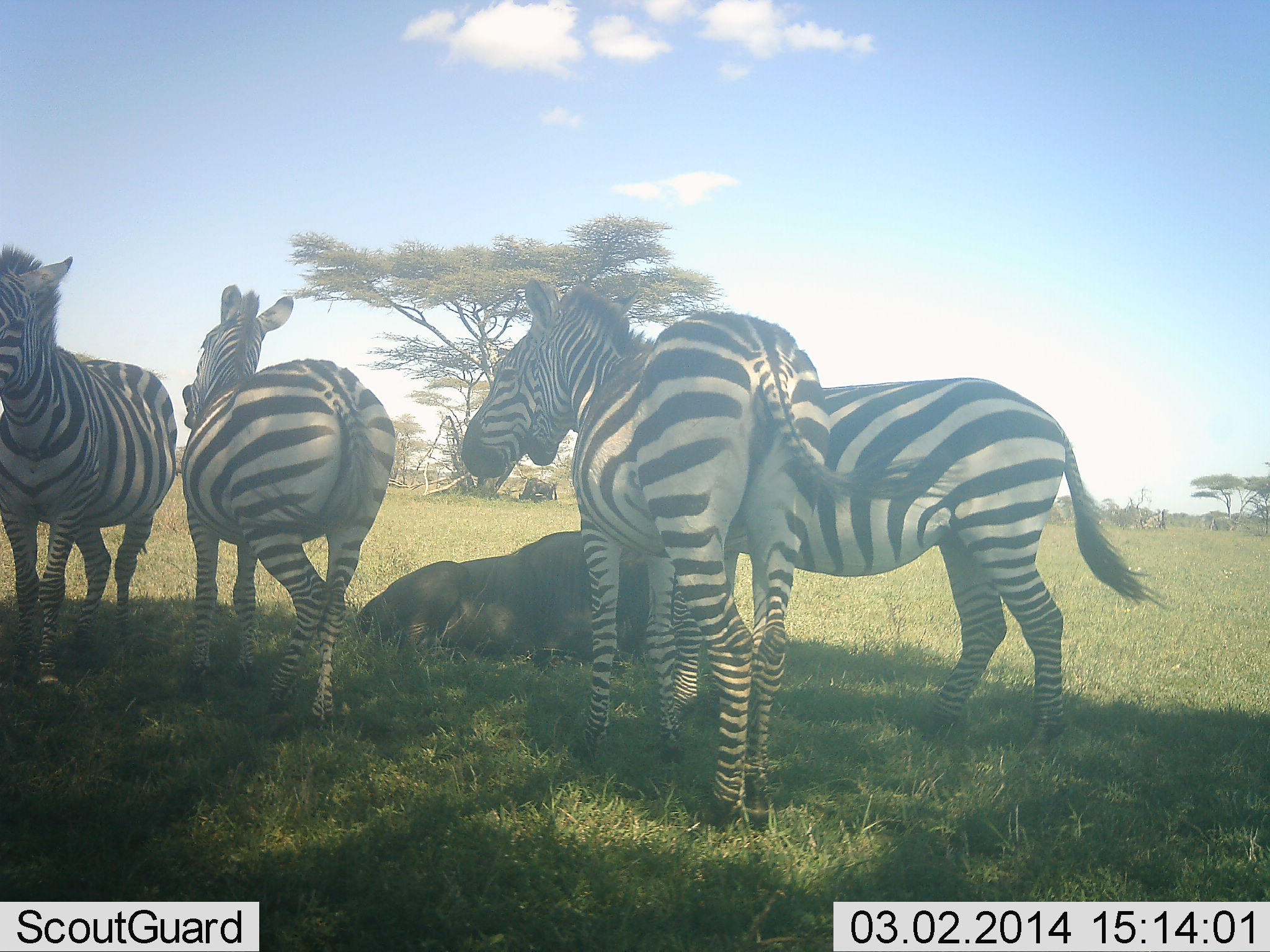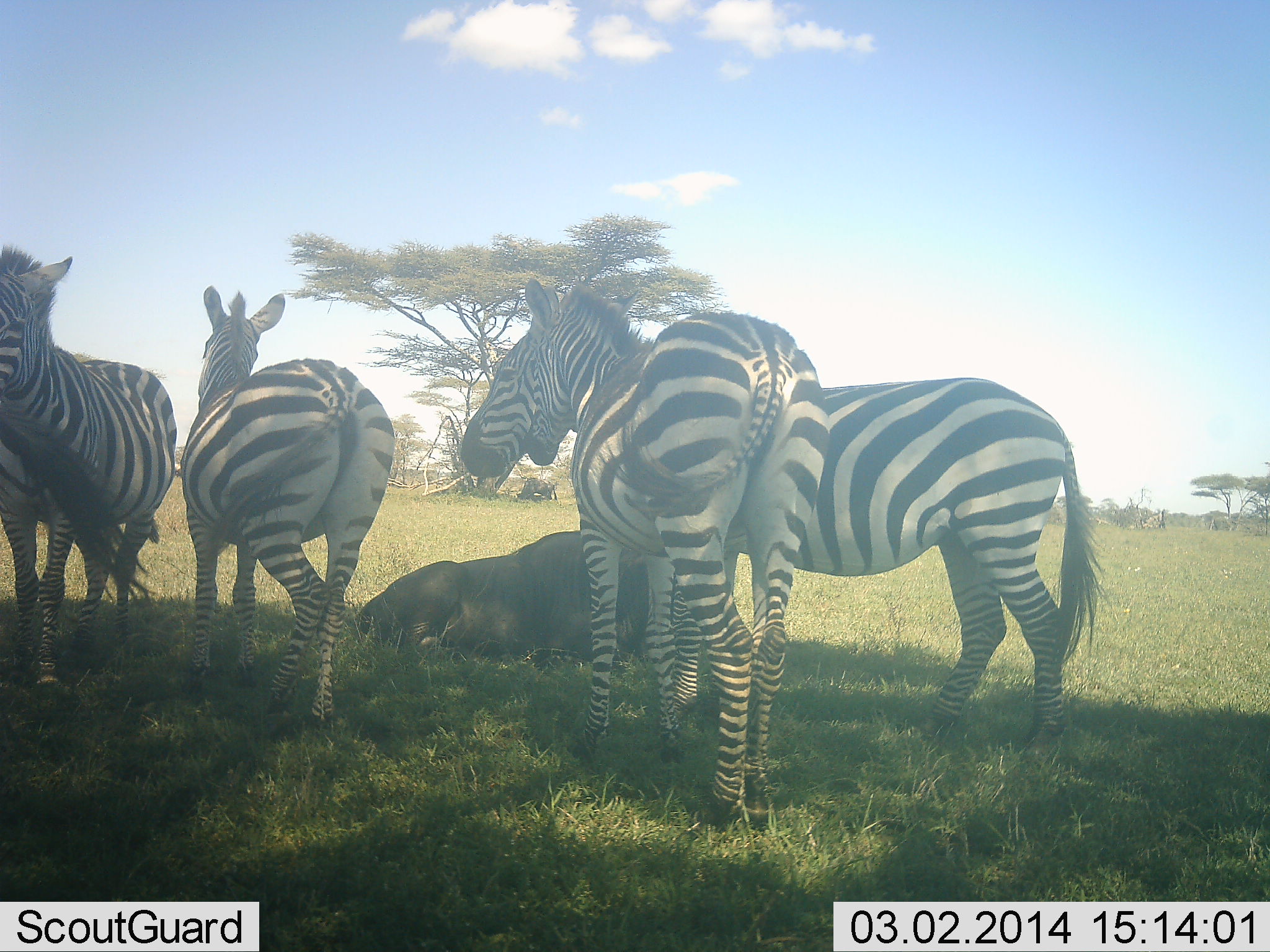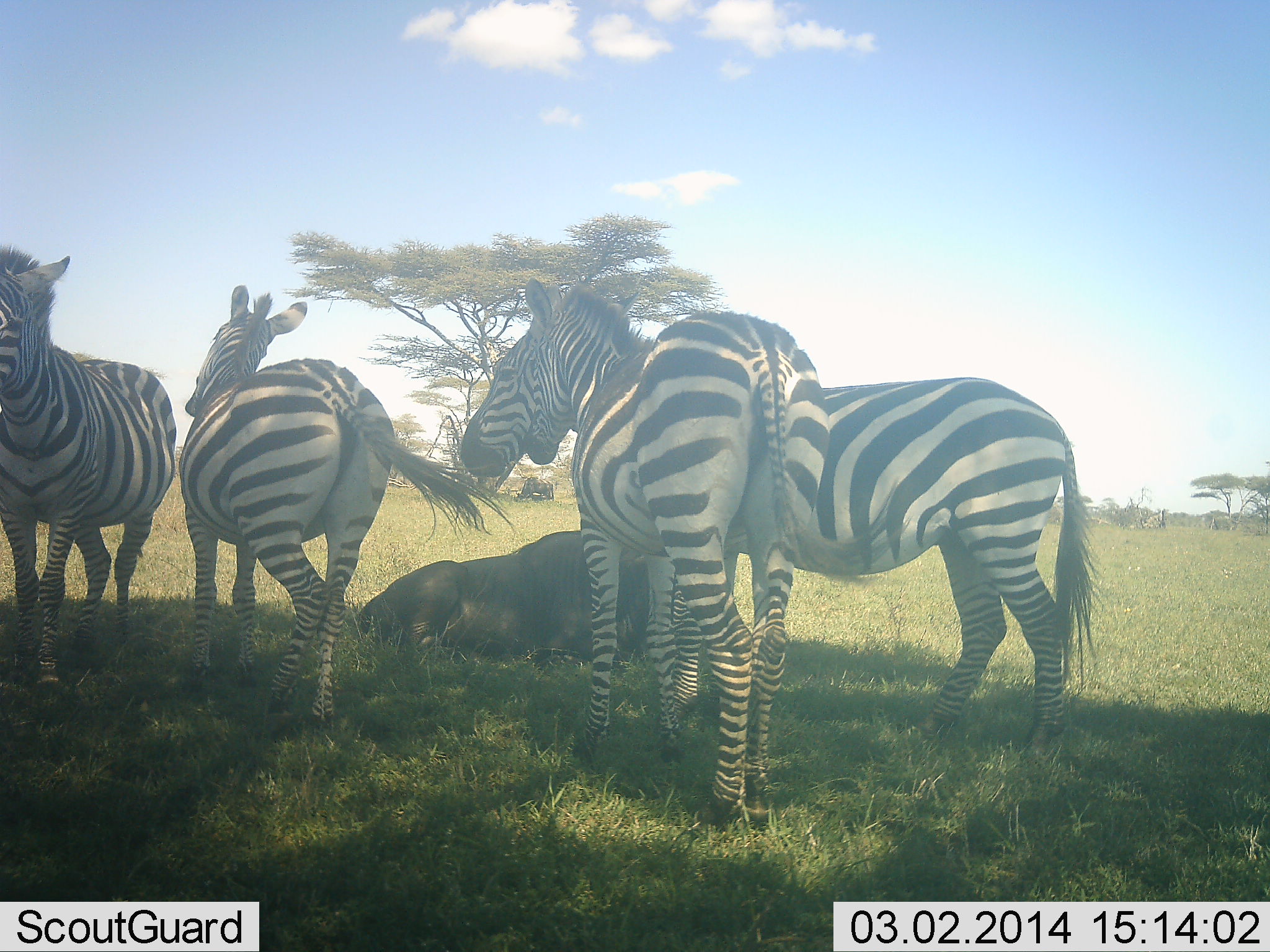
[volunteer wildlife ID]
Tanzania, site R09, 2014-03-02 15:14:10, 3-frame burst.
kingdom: Animalia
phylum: Chordata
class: Mammalia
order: Artiodactyla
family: Bovidae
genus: Connochaetes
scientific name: Connochaetes taurinus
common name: blue wildebeest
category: wildebeest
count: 1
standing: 10%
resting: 90%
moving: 0%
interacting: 0%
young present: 0%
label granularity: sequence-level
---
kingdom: Animalia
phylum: Chordata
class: Mammalia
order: Perissodactyla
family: Equidae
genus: Equus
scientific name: Equus quagga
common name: plains zebra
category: zebra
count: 4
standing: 87%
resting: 33%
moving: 0%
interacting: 0%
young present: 0%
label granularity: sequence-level